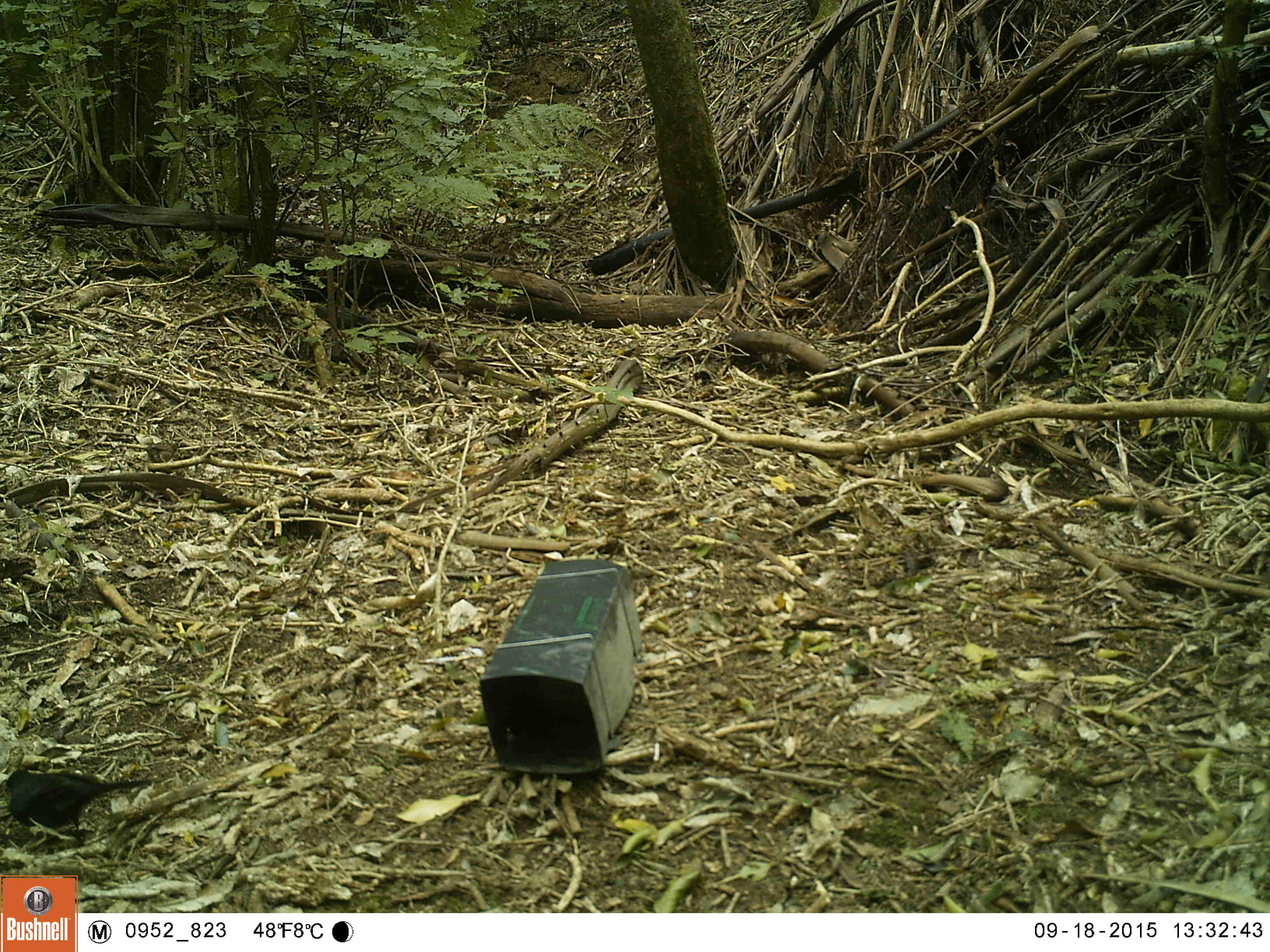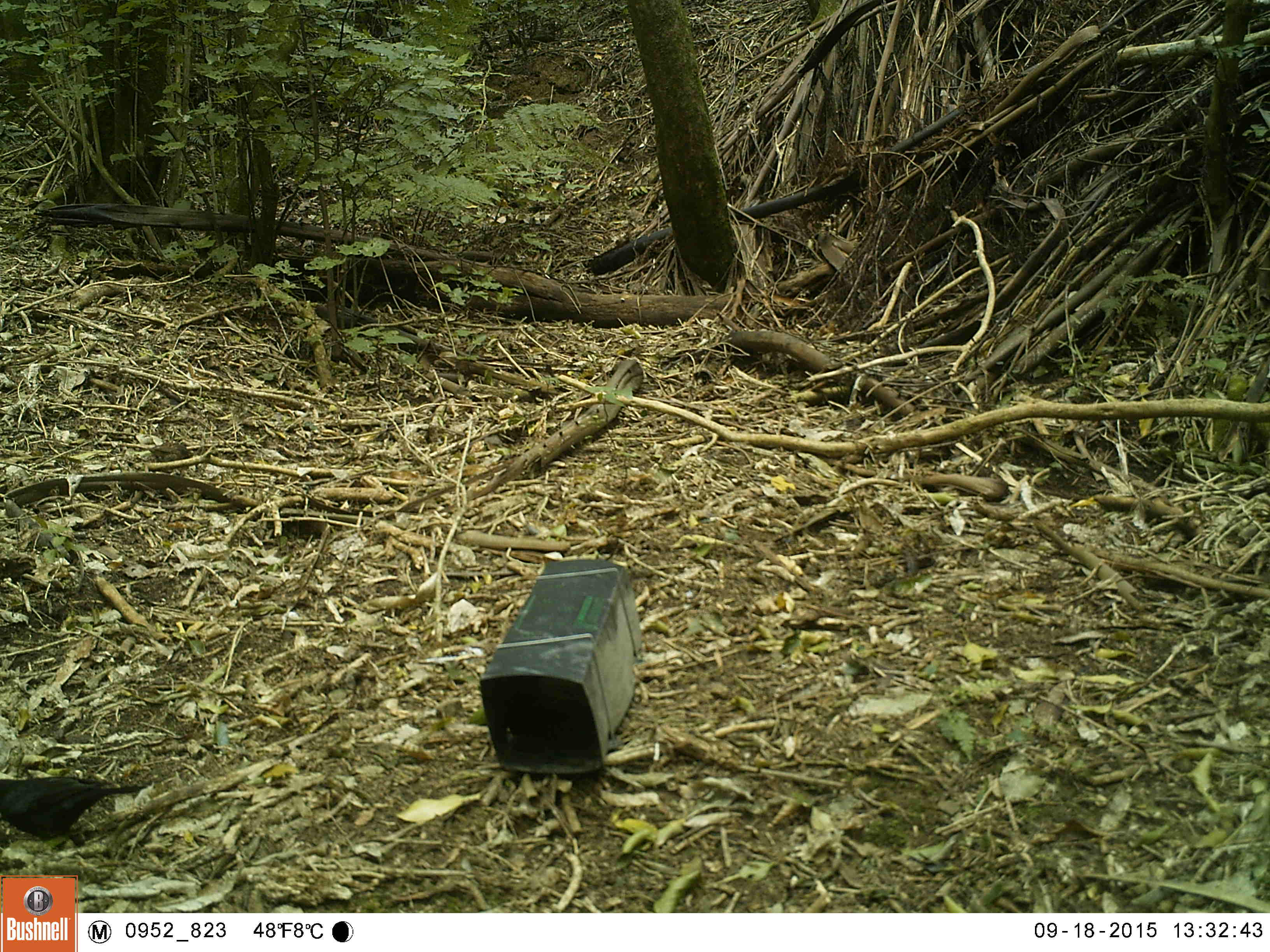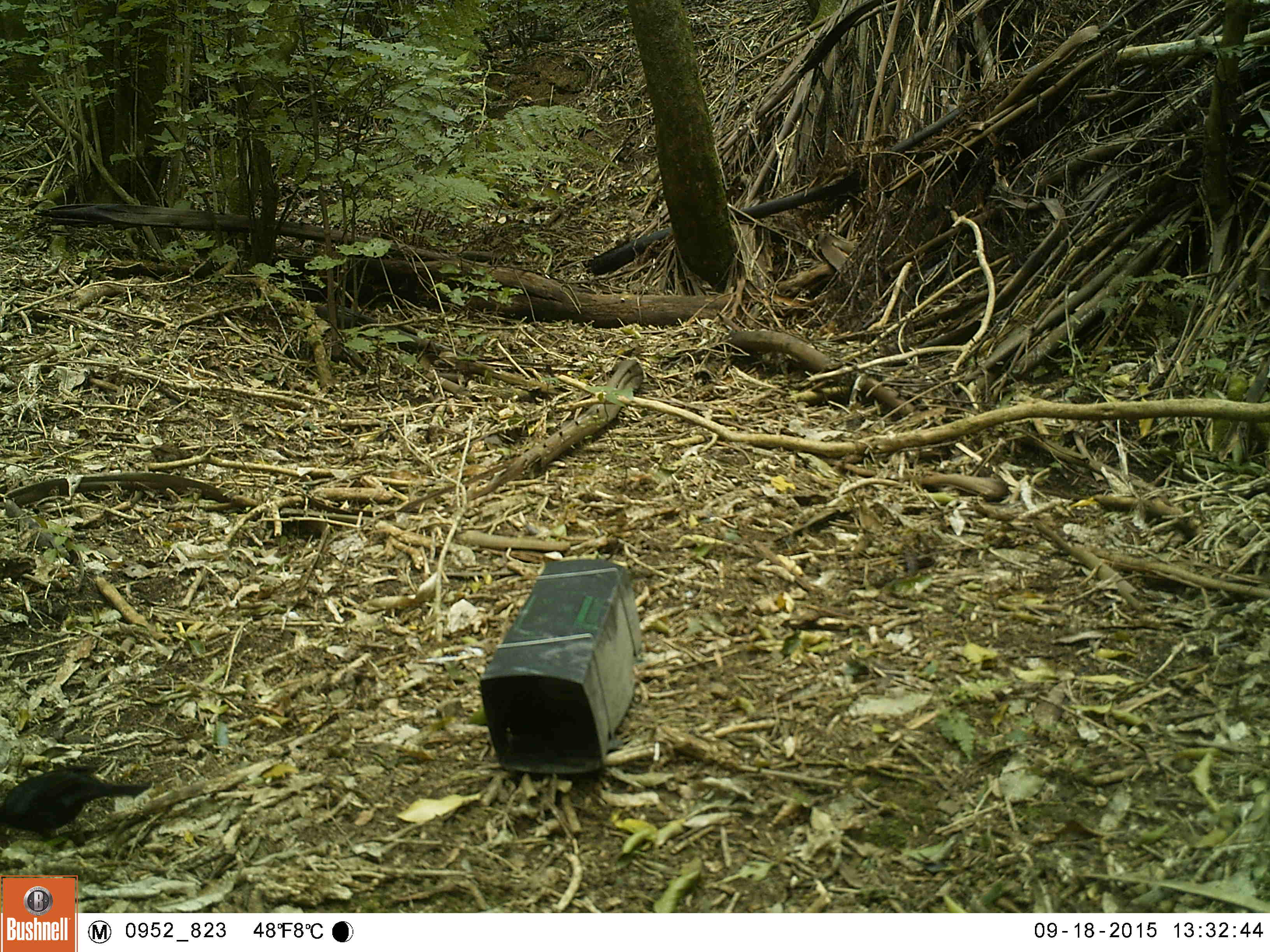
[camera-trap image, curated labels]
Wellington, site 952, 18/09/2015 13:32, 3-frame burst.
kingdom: Animalia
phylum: Chordata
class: Aves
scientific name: Aves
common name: bird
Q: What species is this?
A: Bird (Aves).